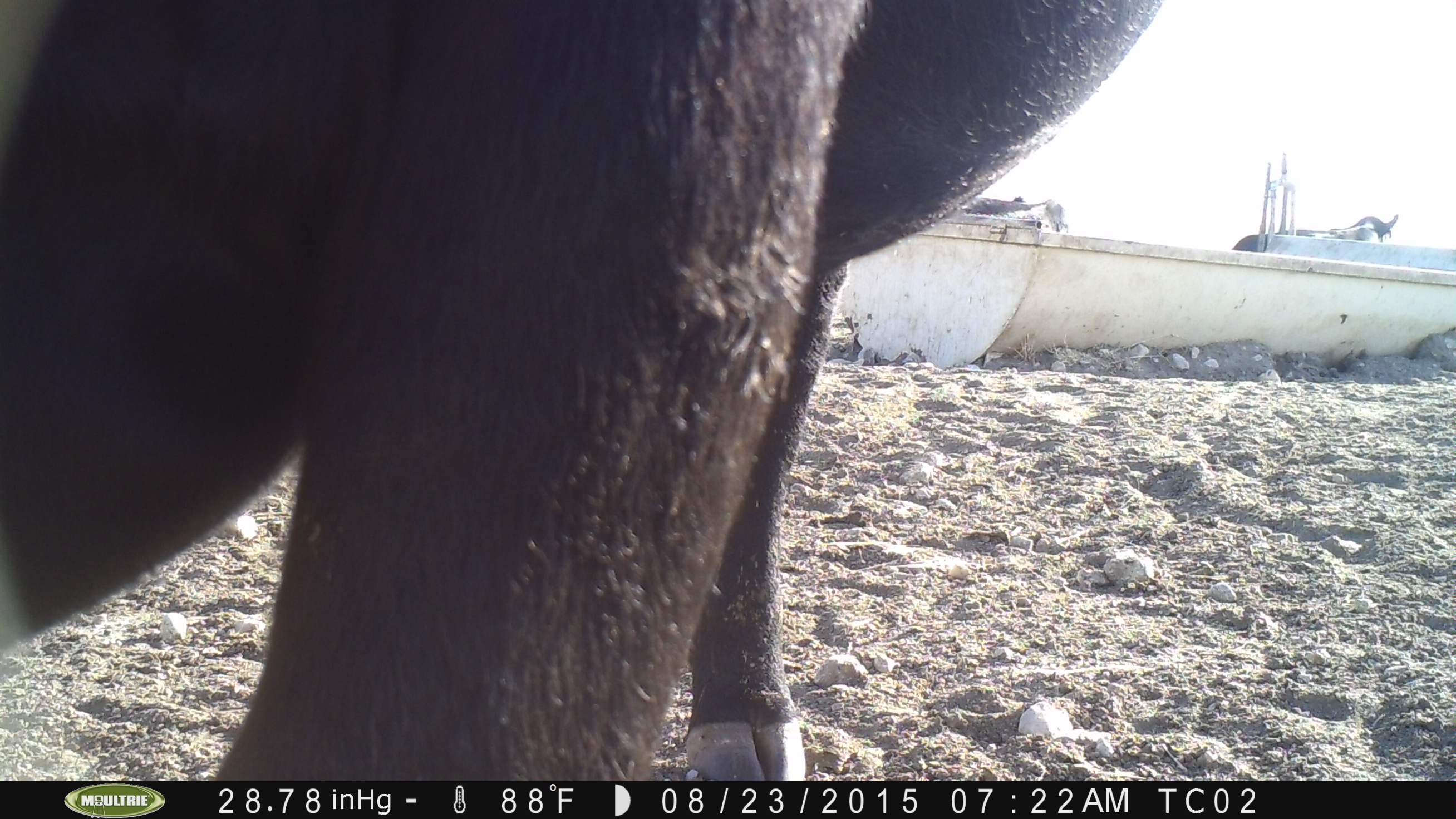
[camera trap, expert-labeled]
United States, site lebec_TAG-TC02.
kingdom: Animalia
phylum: Chordata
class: Mammalia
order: Artiodactyla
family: Bovidae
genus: Bos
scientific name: Bos taurus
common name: domestic cow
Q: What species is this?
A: Bos taurus (domestic cow).